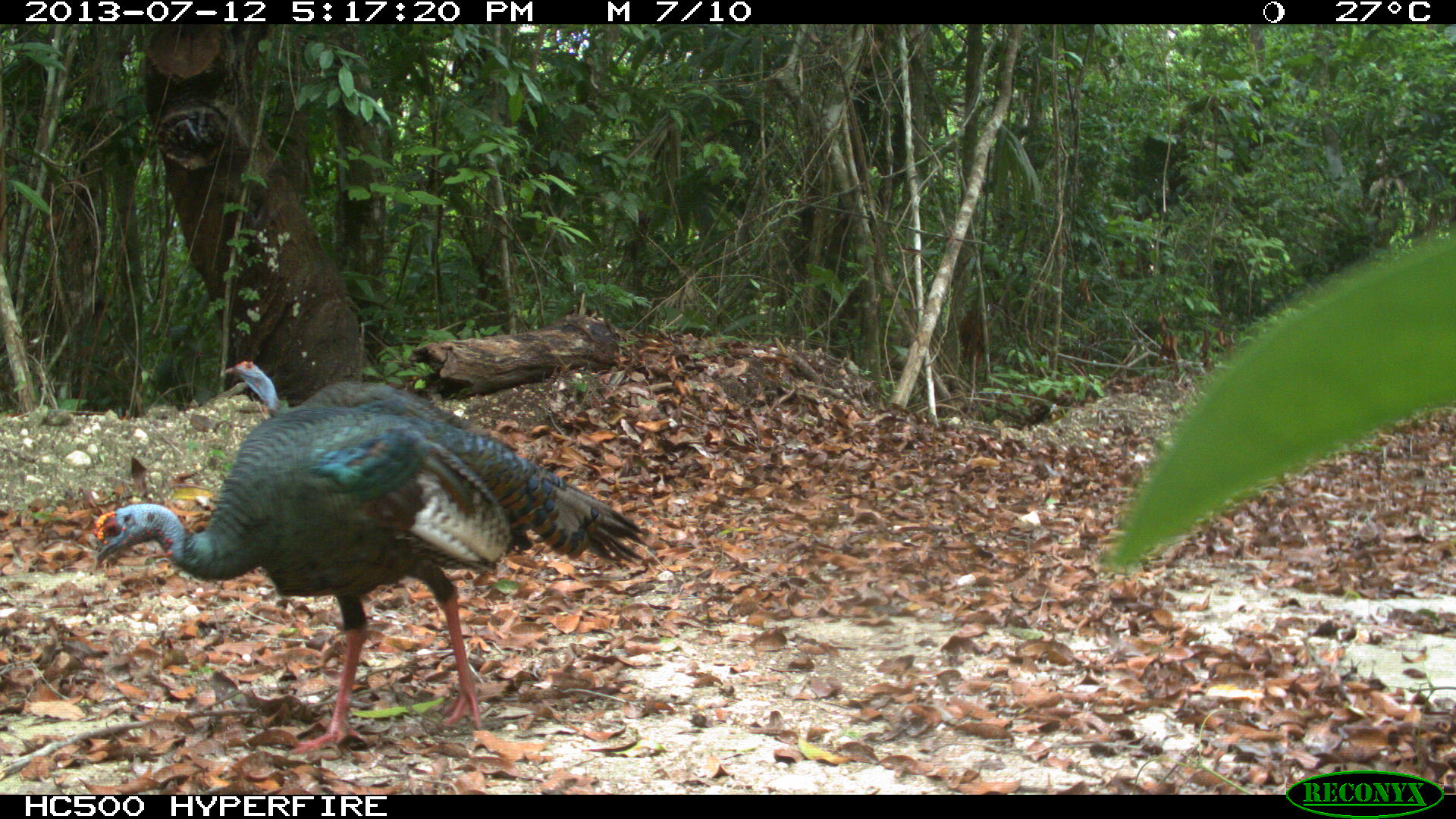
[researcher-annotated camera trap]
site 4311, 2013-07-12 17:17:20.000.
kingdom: Animalia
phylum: Chordata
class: Aves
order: Galliformes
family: Phasianidae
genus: Meleagris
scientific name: Meleagris ocellata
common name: ocellated turkey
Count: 2.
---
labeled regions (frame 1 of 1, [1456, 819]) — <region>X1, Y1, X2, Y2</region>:
meleagris ocellata: <region>90, 401, 656, 757</region>; <region>222, 359, 520, 454</region>